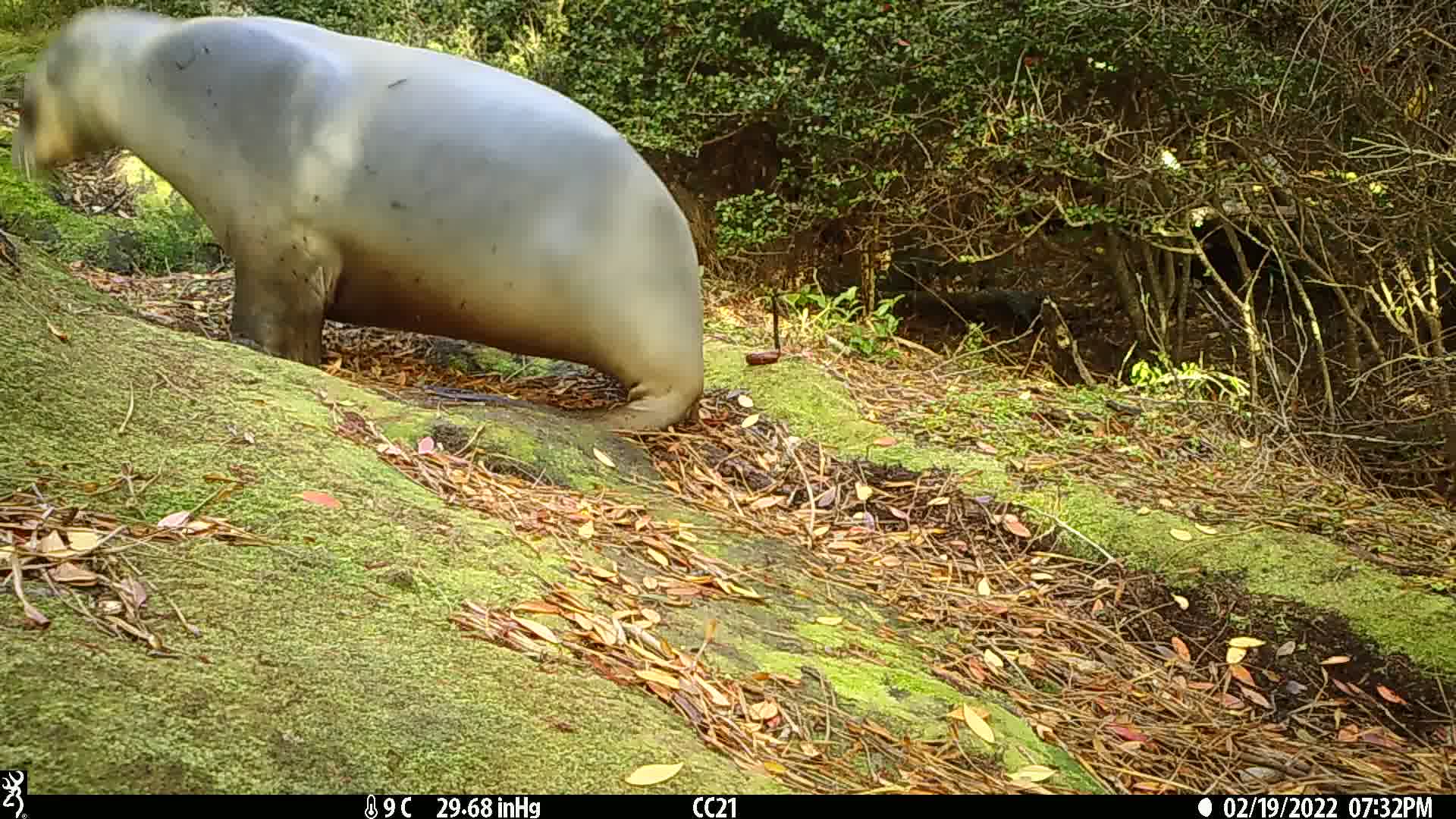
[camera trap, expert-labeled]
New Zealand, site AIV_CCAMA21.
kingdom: Animalia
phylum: Chordata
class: Mammalia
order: Carnivora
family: Otariidae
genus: Phocarctos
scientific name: Phocarctos hookeri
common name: new zealand sea lion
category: sealion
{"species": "sealion (new zealand sea lion) (Phocarctos hookeri)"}